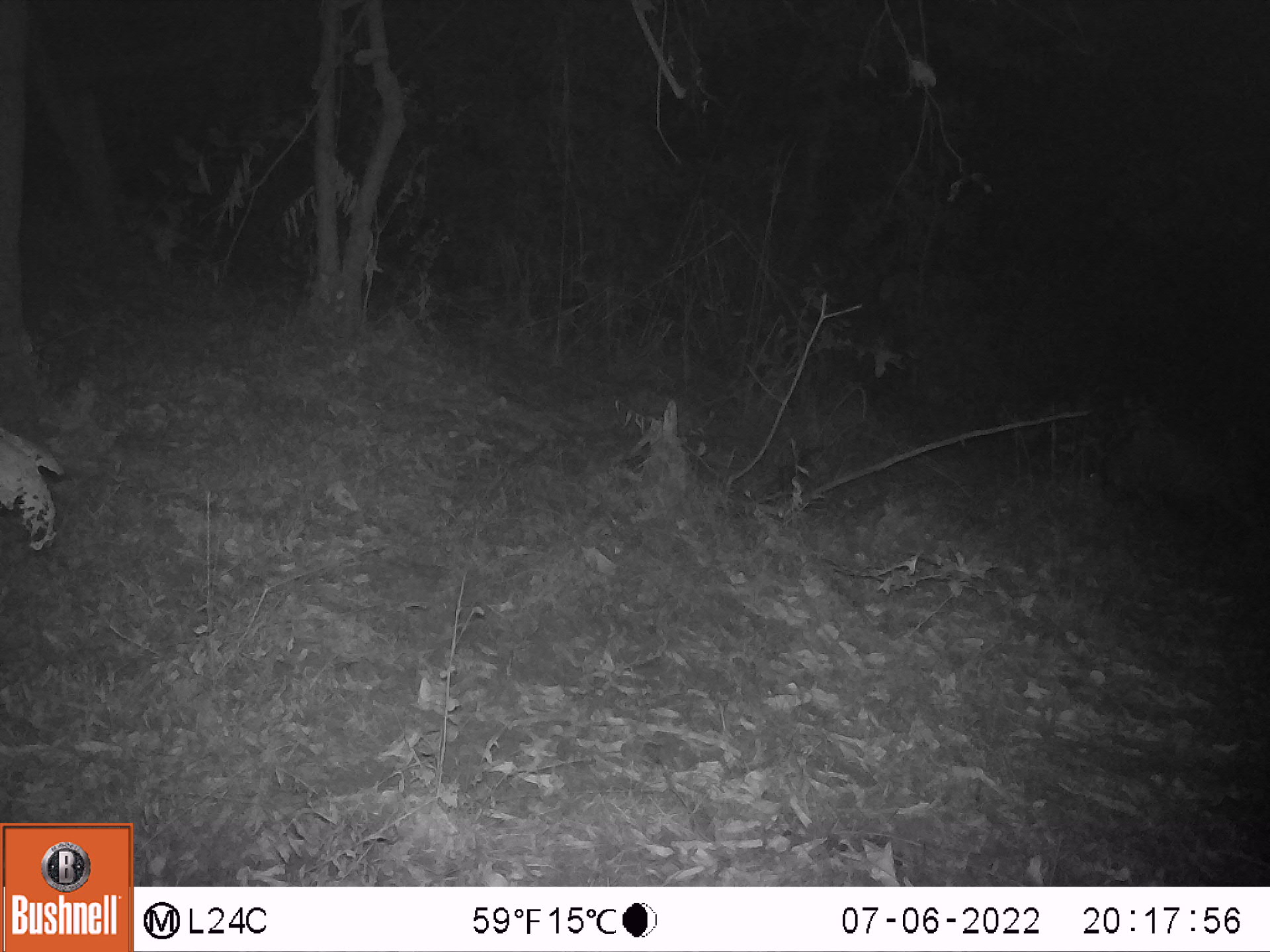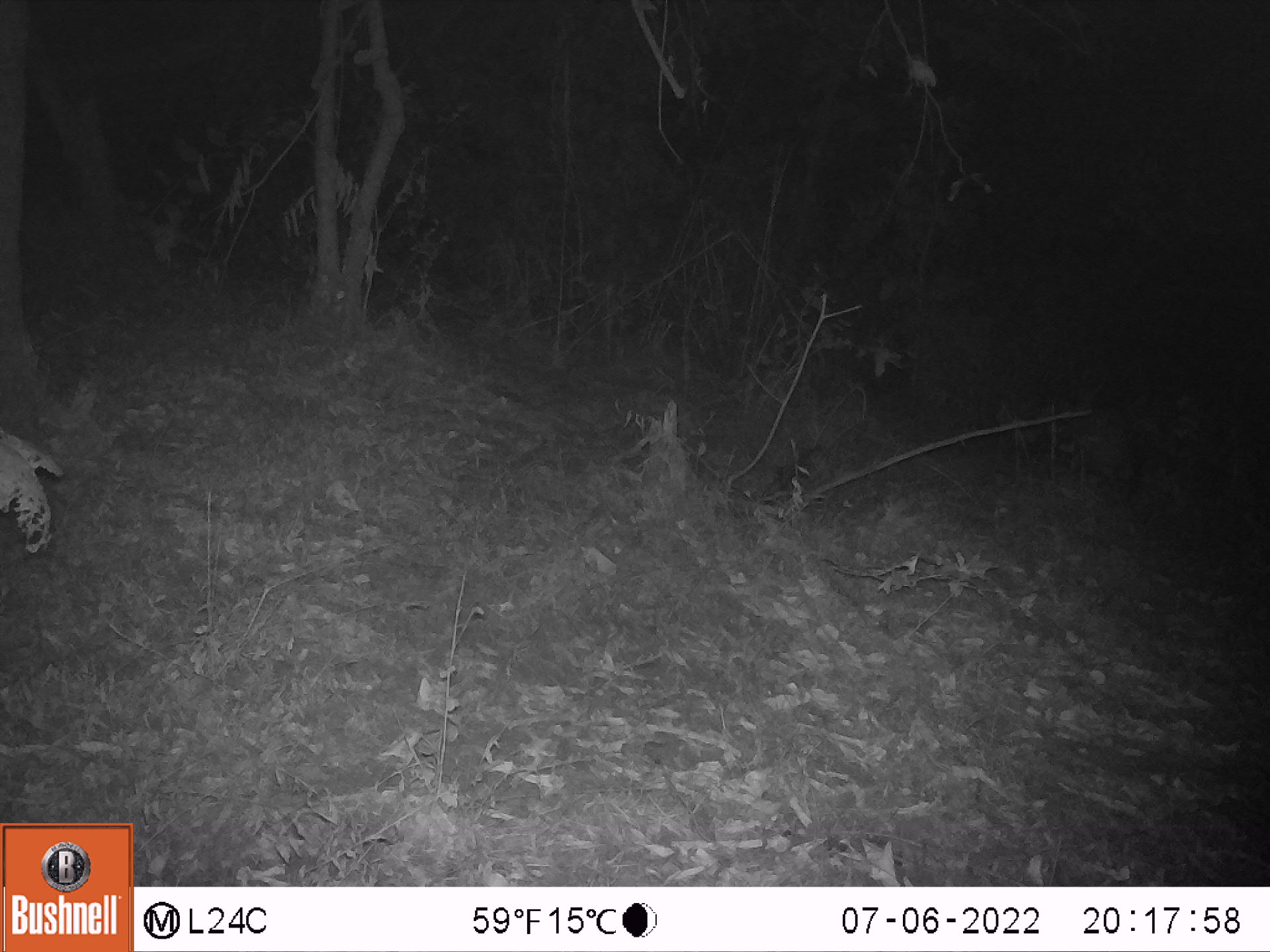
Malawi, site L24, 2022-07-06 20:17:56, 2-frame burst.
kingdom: Animalia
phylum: Chordata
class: Mammalia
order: Artiodactyla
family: Suidae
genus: Potamochoerus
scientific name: Potamochoerus larvatus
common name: bushpig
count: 1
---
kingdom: Animalia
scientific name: Animalia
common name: other animal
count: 1